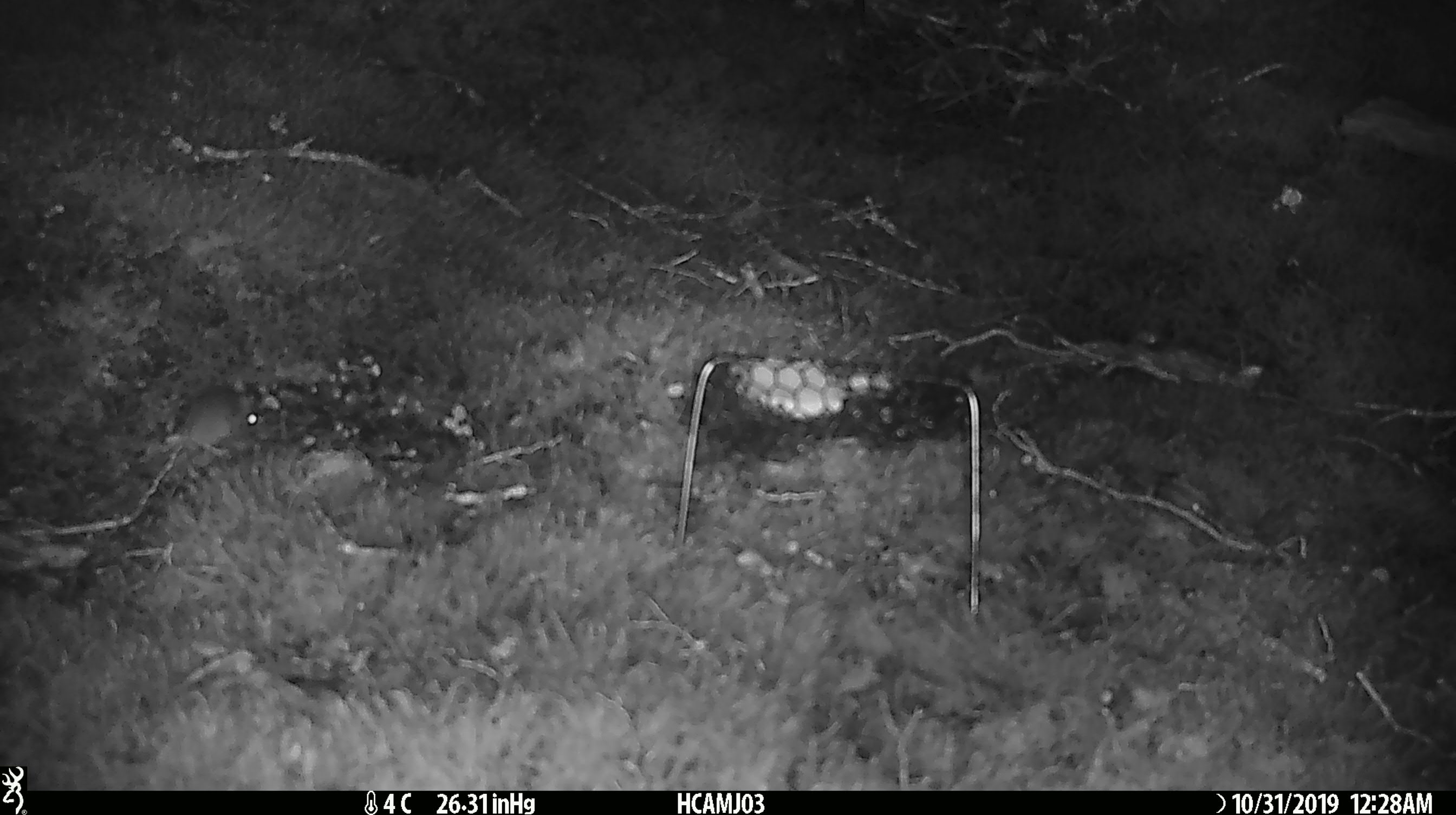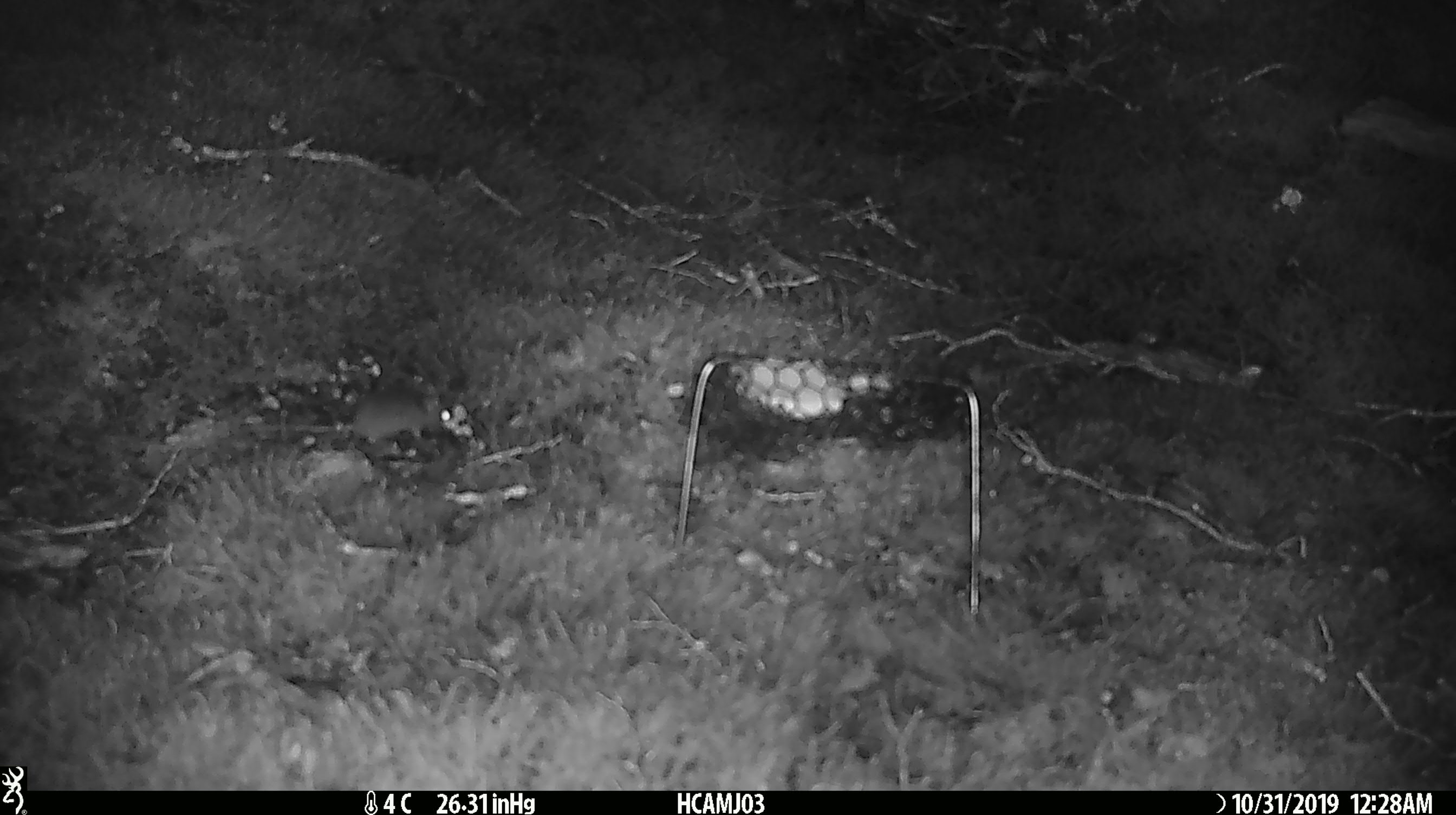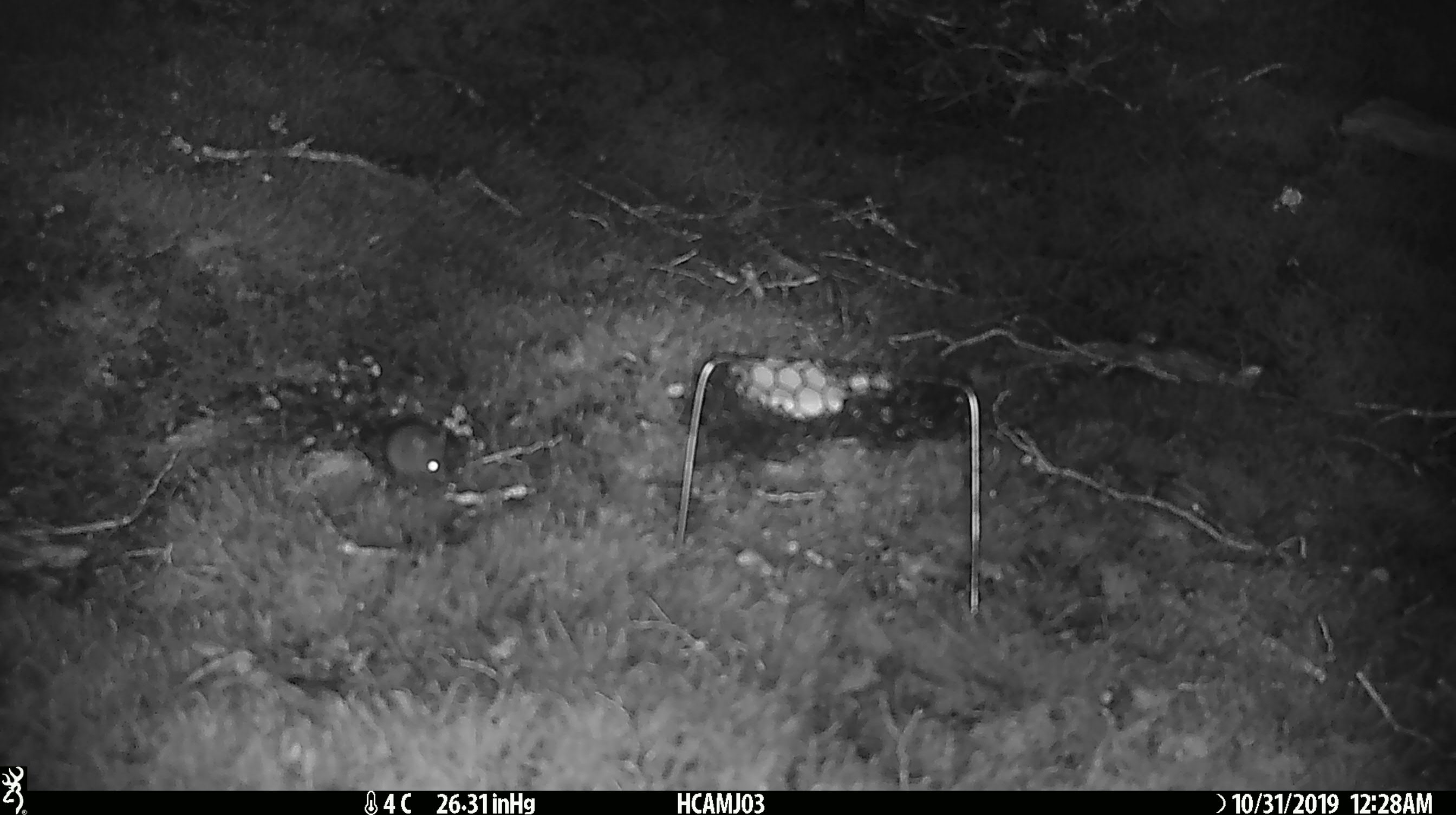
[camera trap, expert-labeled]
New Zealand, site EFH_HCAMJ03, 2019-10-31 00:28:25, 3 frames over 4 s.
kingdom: Animalia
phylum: Chordata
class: Mammalia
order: Rodentia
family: Muridae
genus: Mus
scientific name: Mus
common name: mouse